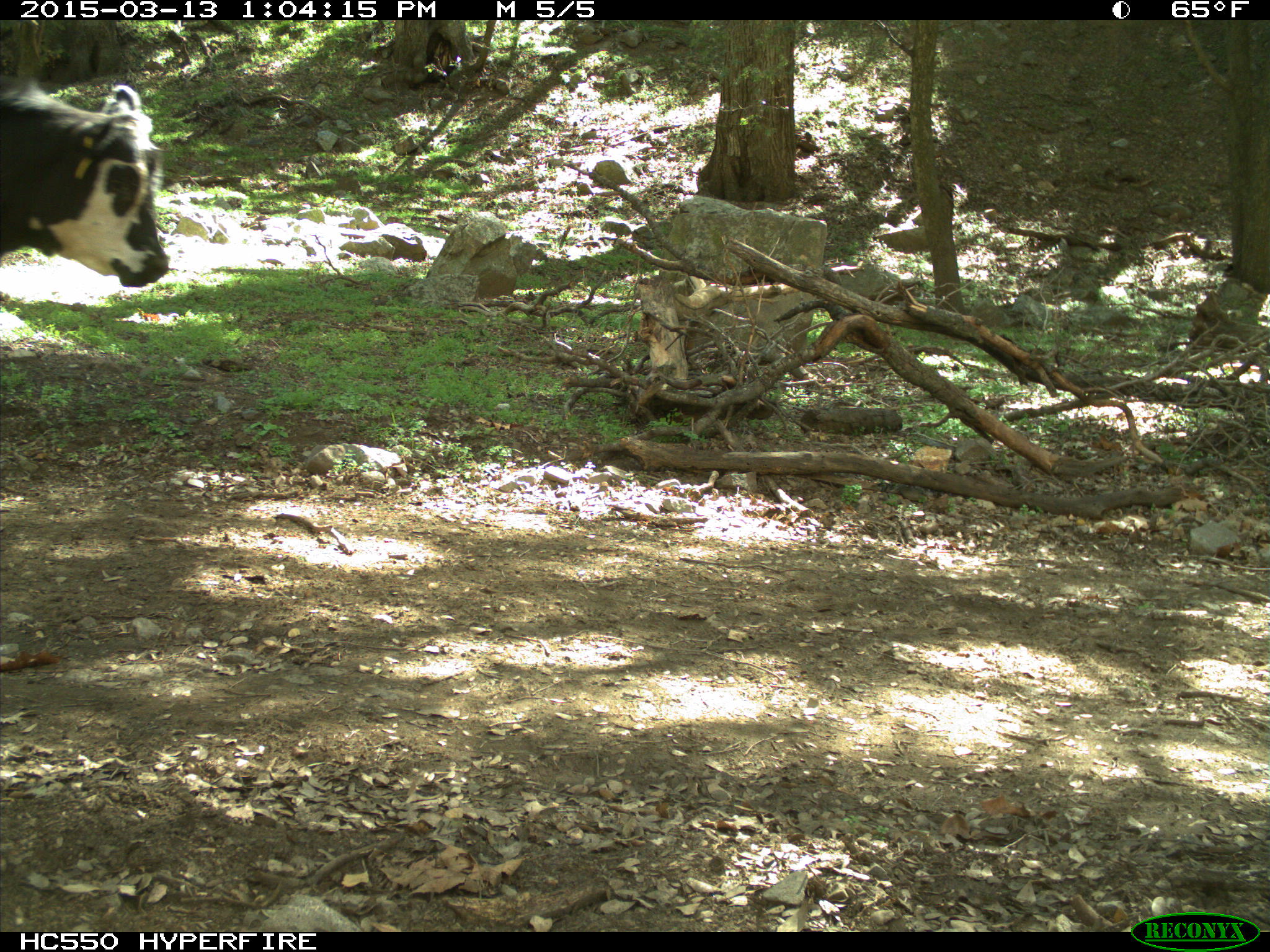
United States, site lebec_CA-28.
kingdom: Animalia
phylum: Chordata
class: Mammalia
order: Artiodactyla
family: Bovidae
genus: Bos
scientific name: Bos taurus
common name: domestic cow